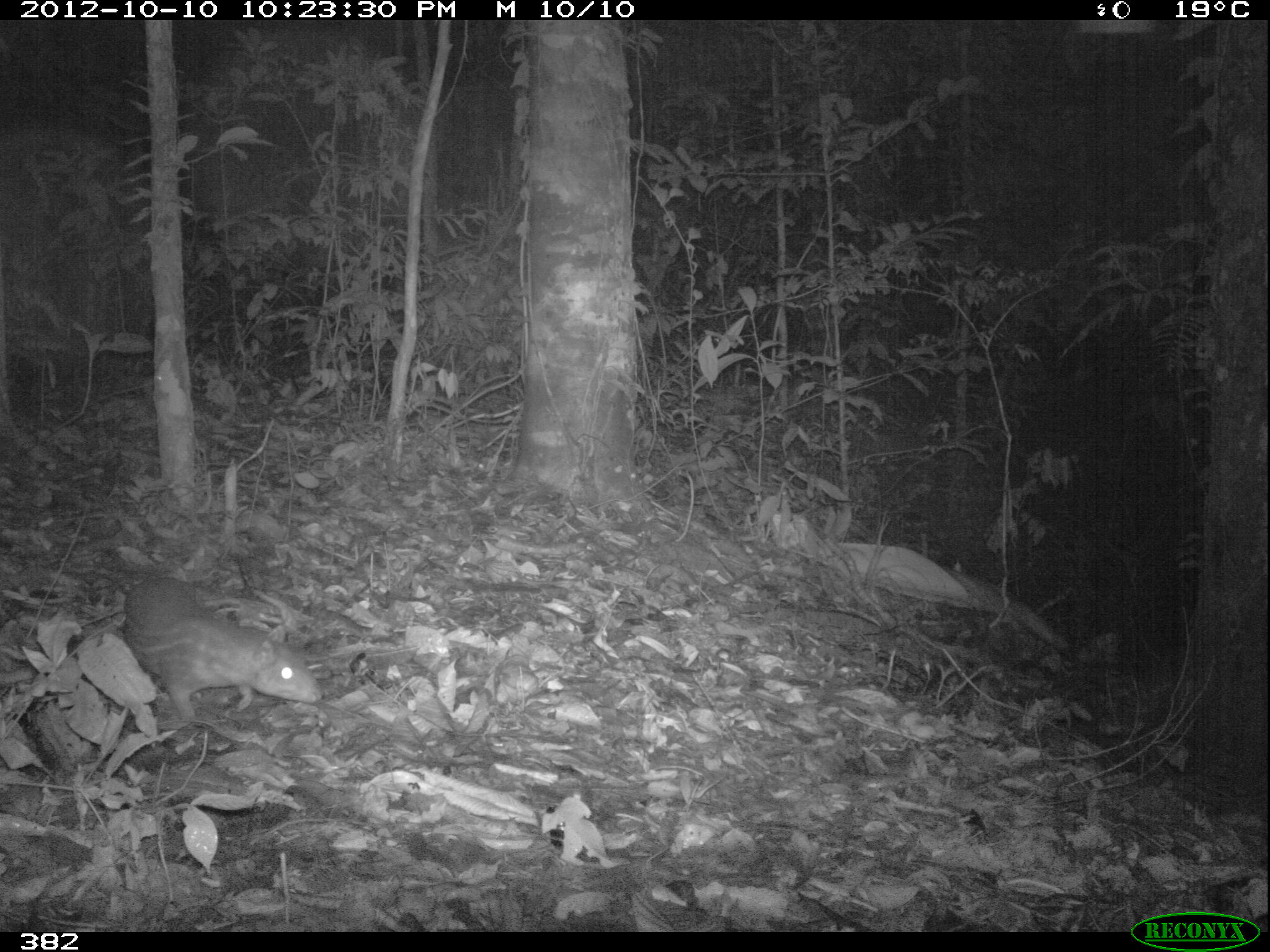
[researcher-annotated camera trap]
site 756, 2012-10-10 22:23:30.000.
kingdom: Animalia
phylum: Chordata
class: Mammalia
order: Rodentia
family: Cuniculidae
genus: Cuniculus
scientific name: Cuniculus paca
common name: spotted paca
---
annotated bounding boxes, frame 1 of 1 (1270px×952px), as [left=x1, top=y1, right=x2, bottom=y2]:
cuniculus paca: [left=125, top=575, right=323, bottom=722]